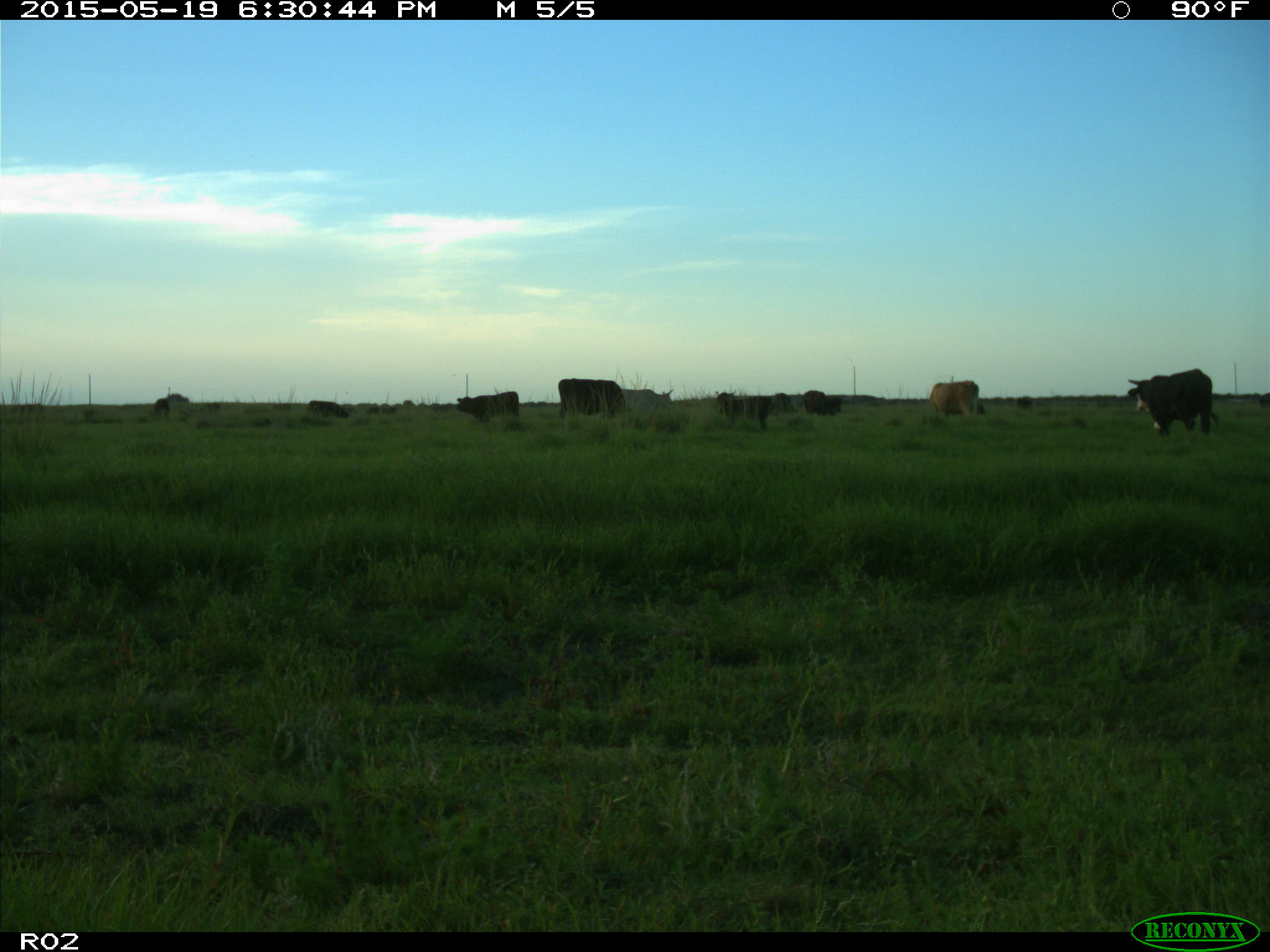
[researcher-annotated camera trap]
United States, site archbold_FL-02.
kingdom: Animalia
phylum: Chordata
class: Mammalia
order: Artiodactyla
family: Bovidae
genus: Bos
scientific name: Bos taurus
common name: domestic cow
Bos taurus (domestic cow).